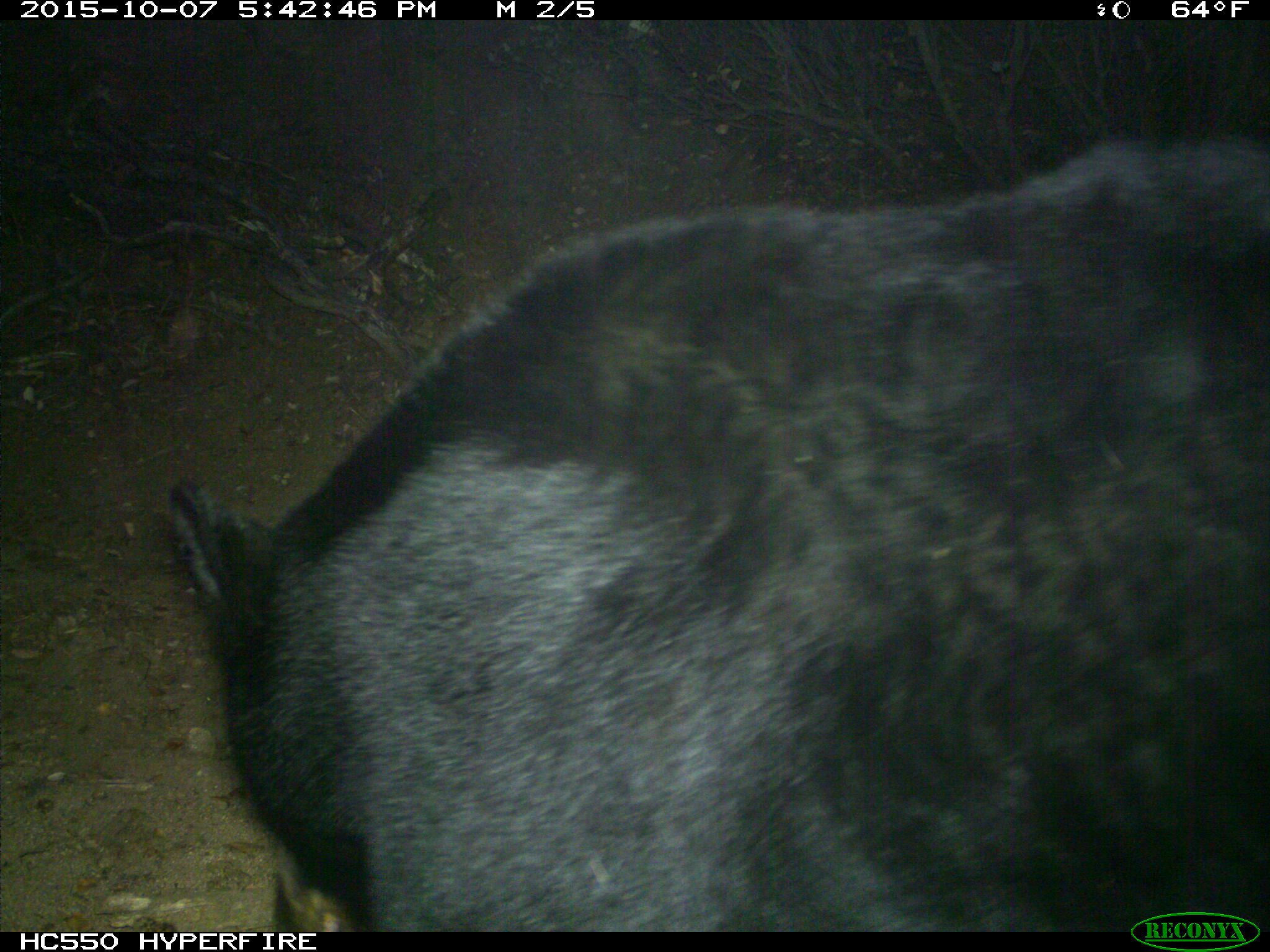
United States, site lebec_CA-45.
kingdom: Animalia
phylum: Chordata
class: Mammalia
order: Carnivora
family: Ursidae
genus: Ursus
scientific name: Ursus americanus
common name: american black bear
Ursus americanus (american black bear).